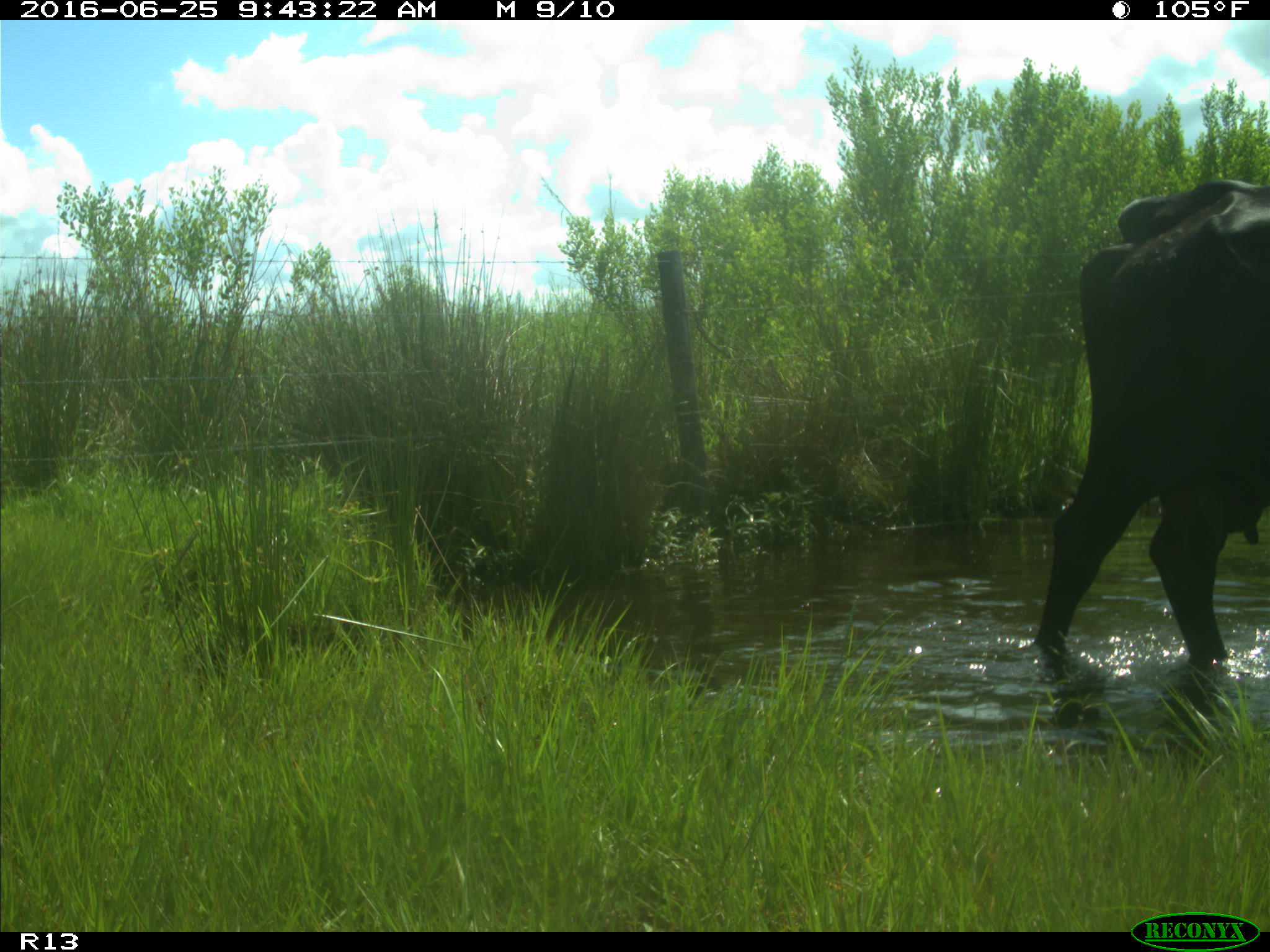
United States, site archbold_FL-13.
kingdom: Animalia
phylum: Chordata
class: Mammalia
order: Artiodactyla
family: Bovidae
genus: Bos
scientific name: Bos taurus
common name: domestic cow